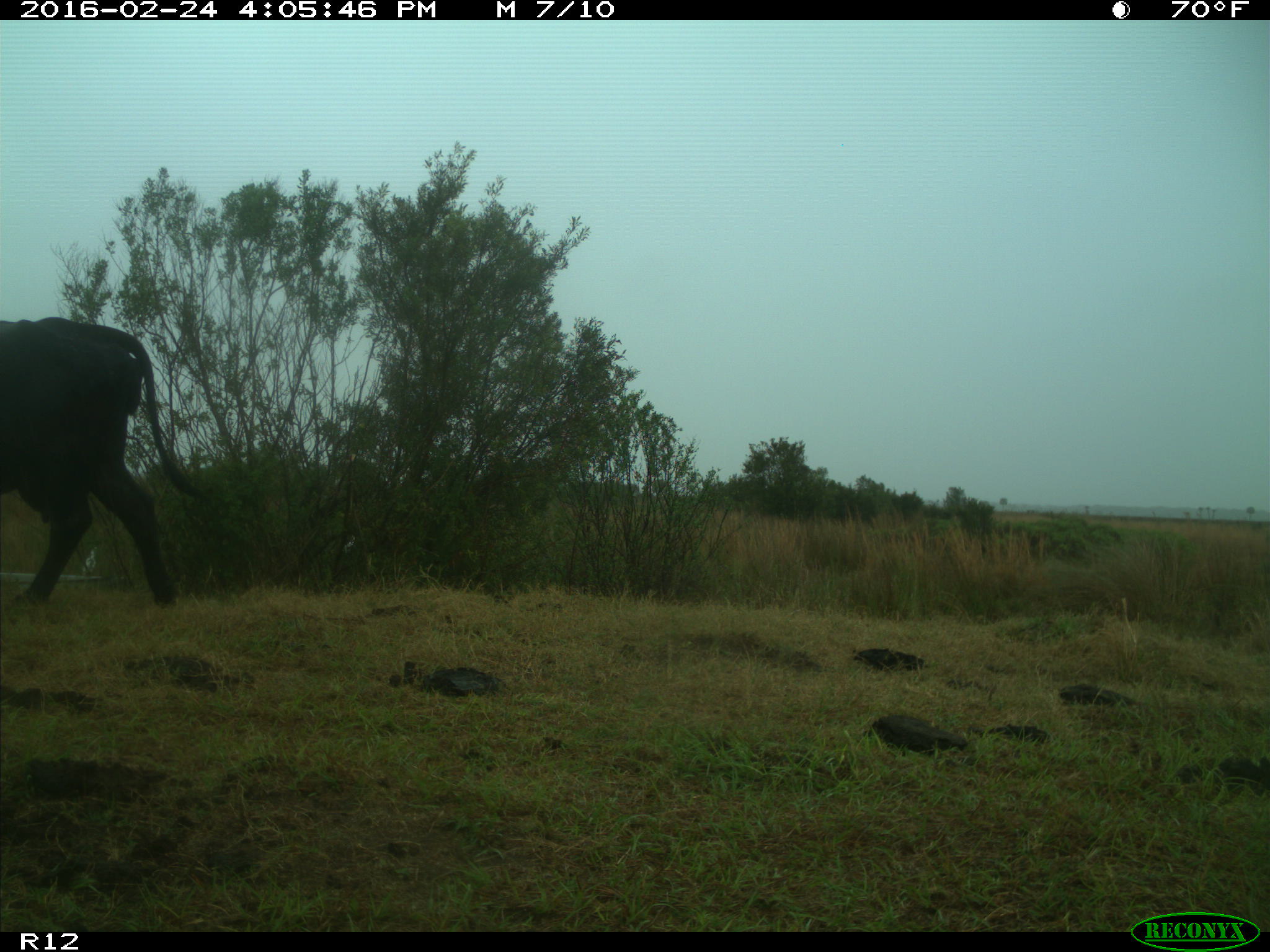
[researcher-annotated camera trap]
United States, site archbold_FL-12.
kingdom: Animalia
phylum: Chordata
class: Mammalia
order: Artiodactyla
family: Bovidae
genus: Bos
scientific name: Bos taurus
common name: domestic cow